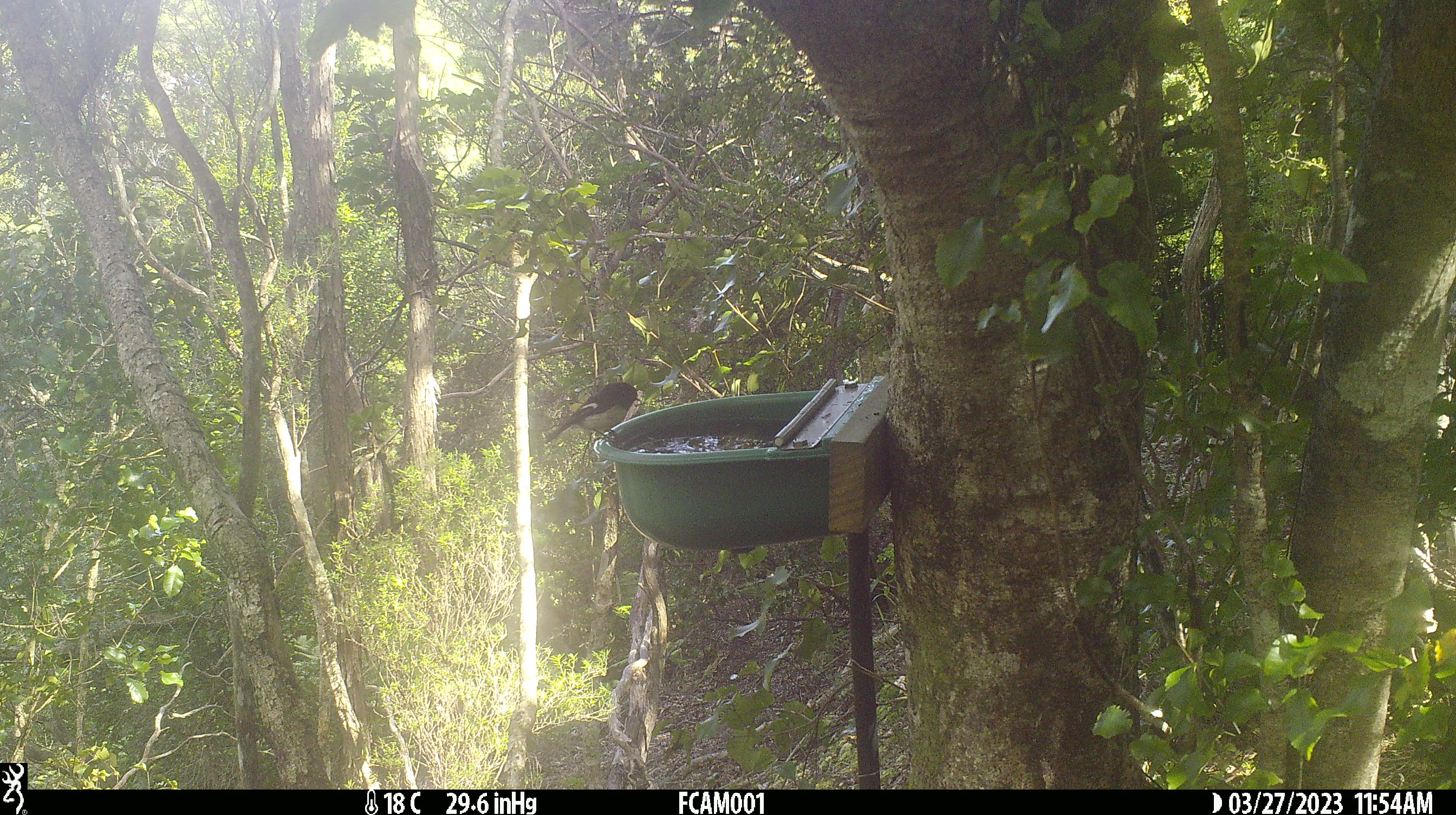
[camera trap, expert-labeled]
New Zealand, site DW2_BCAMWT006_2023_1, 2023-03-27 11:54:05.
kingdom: Animalia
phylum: Chordata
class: Aves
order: Passeriformes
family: Petroicidae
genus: Petroica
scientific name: Petroica macrocephala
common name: tomtit